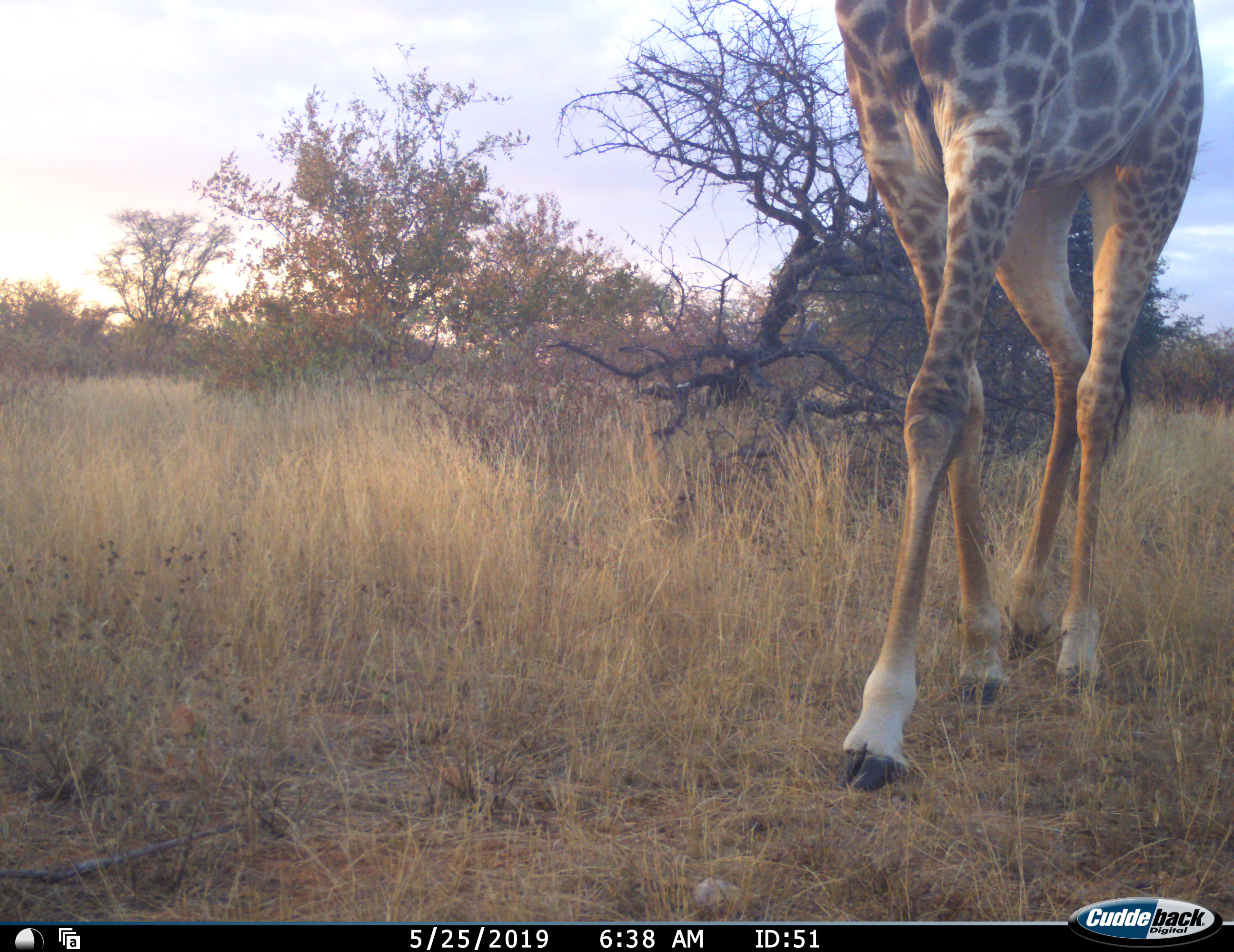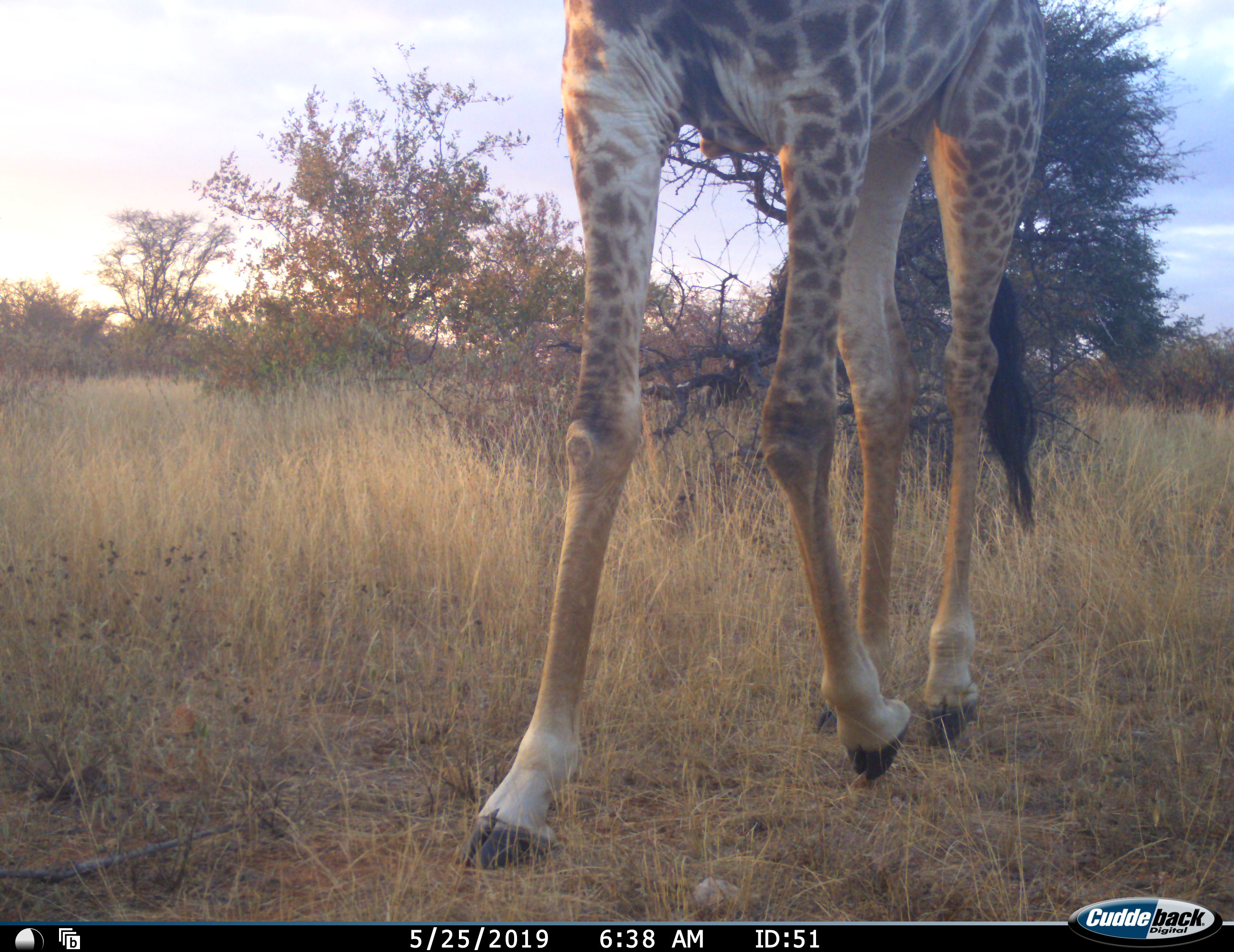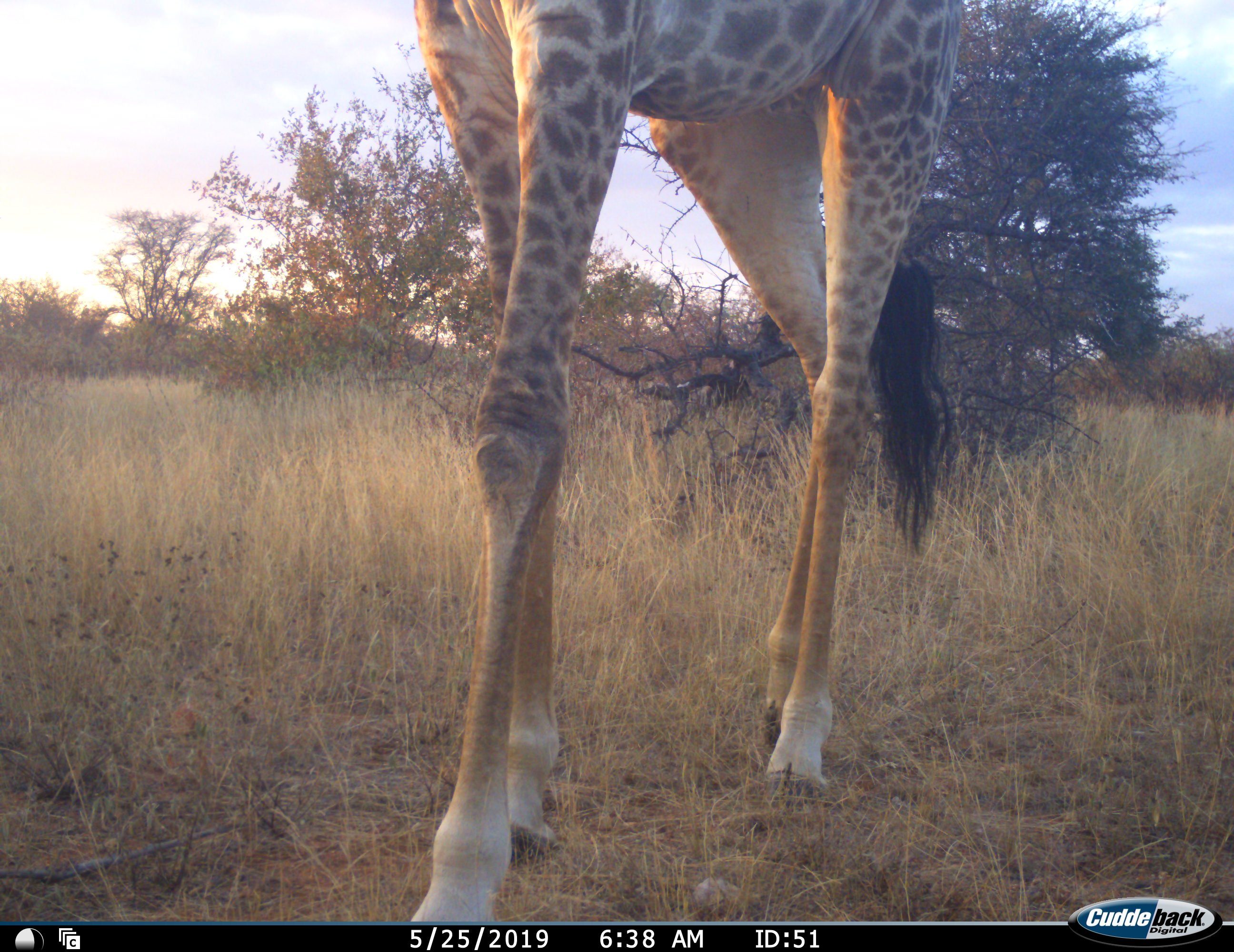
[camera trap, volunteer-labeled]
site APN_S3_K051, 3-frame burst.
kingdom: Animalia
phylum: Chordata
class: Mammalia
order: Artiodactyla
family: Giraffidae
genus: Giraffa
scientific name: Giraffa camelopardalis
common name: giraffe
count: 1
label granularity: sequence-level